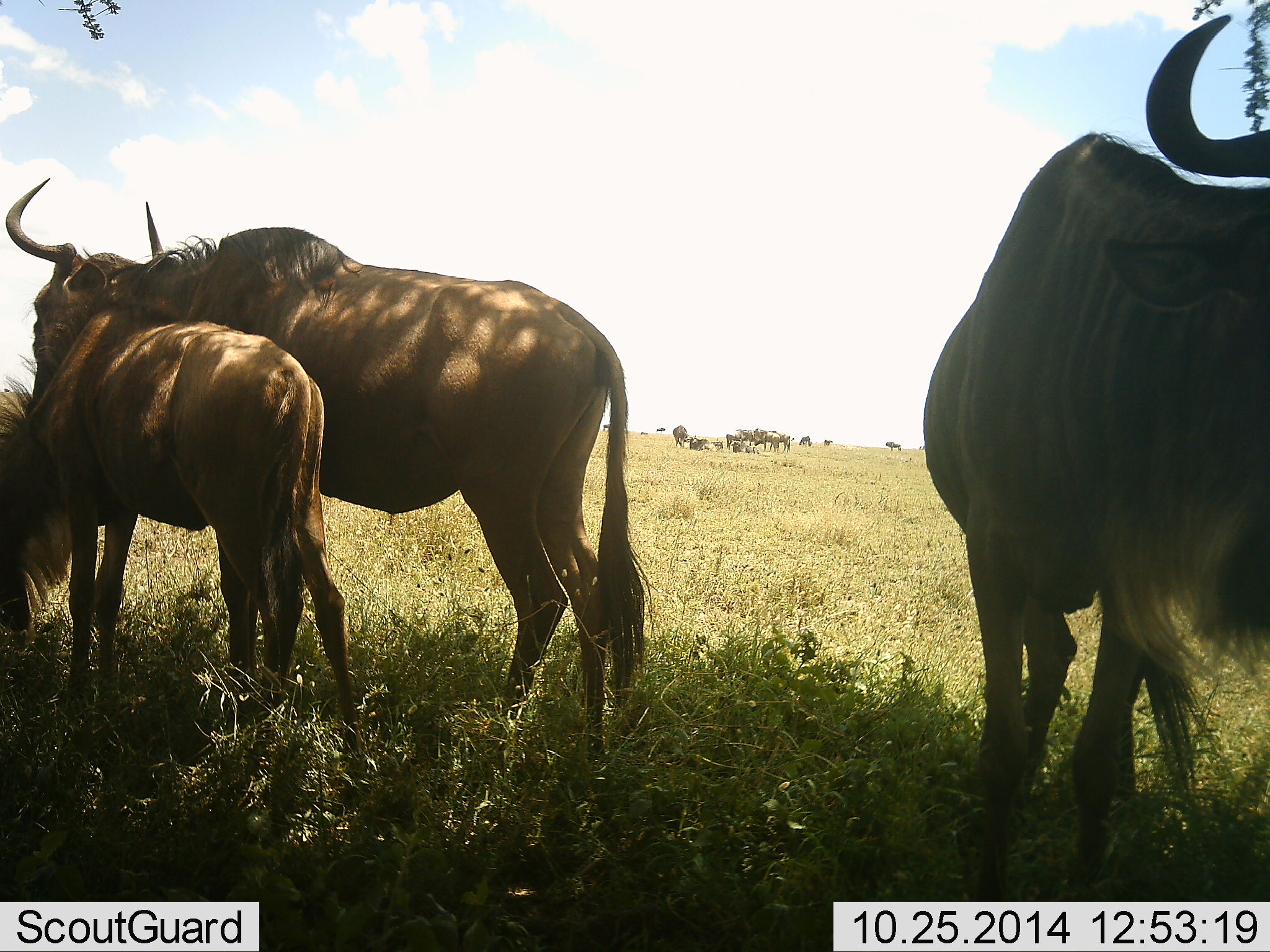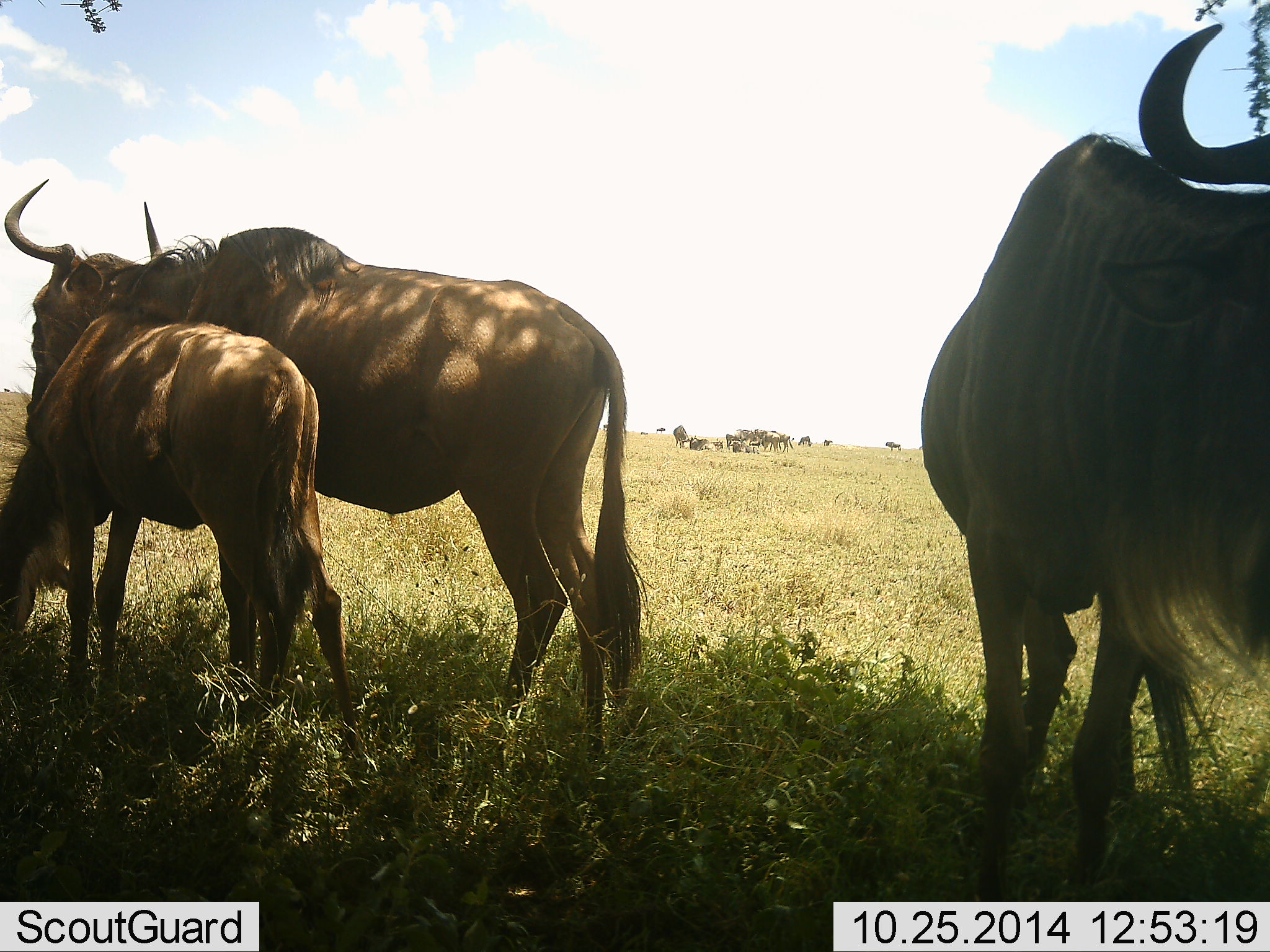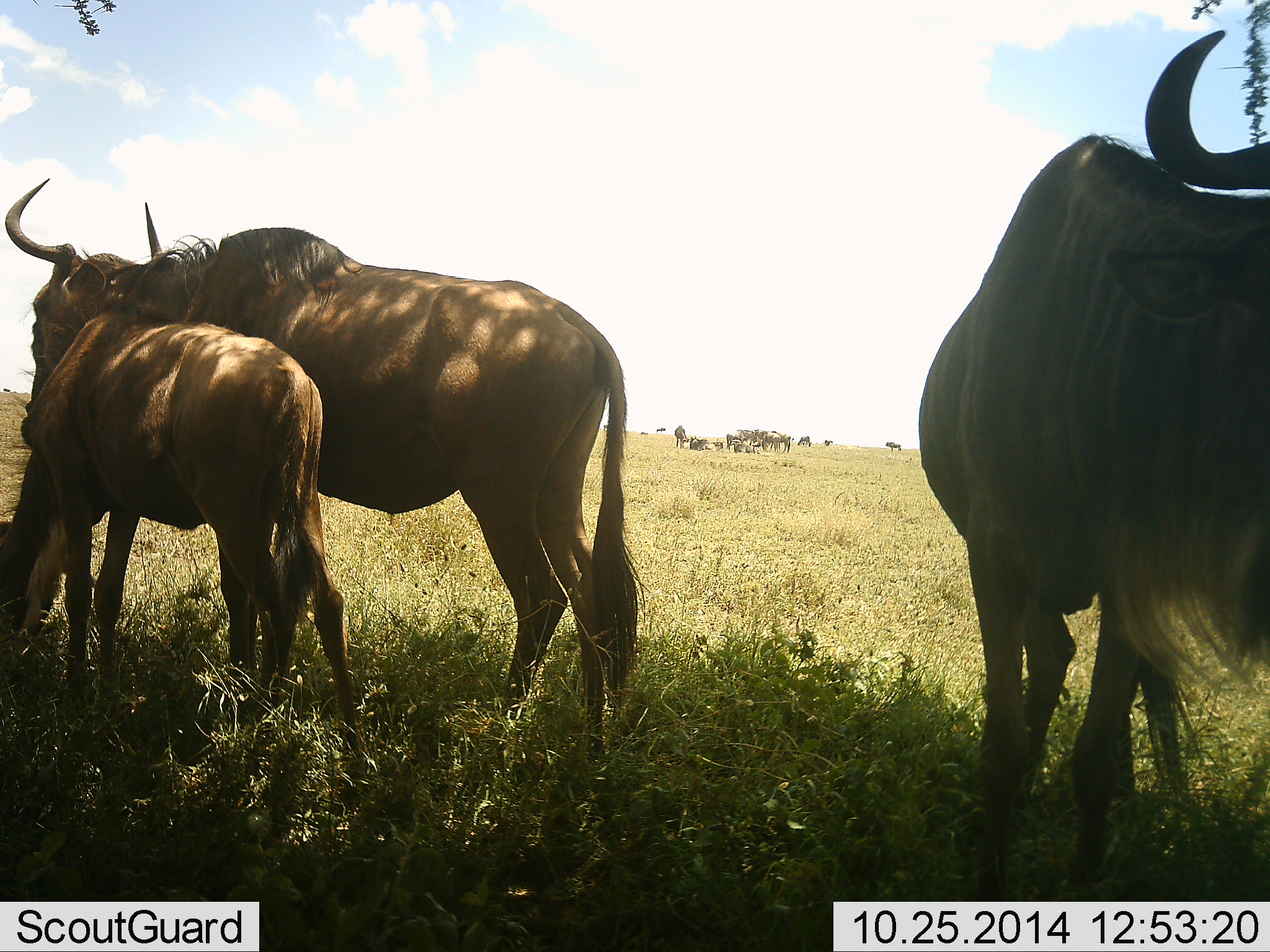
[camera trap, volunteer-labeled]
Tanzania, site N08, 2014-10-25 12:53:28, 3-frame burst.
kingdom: Animalia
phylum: Chordata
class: Mammalia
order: Artiodactyla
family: Bovidae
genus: Connochaetes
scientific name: Connochaetes taurinus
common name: blue wildebeest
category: wildebeest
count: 11-50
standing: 90%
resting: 40%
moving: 10%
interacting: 10%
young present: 60%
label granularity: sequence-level